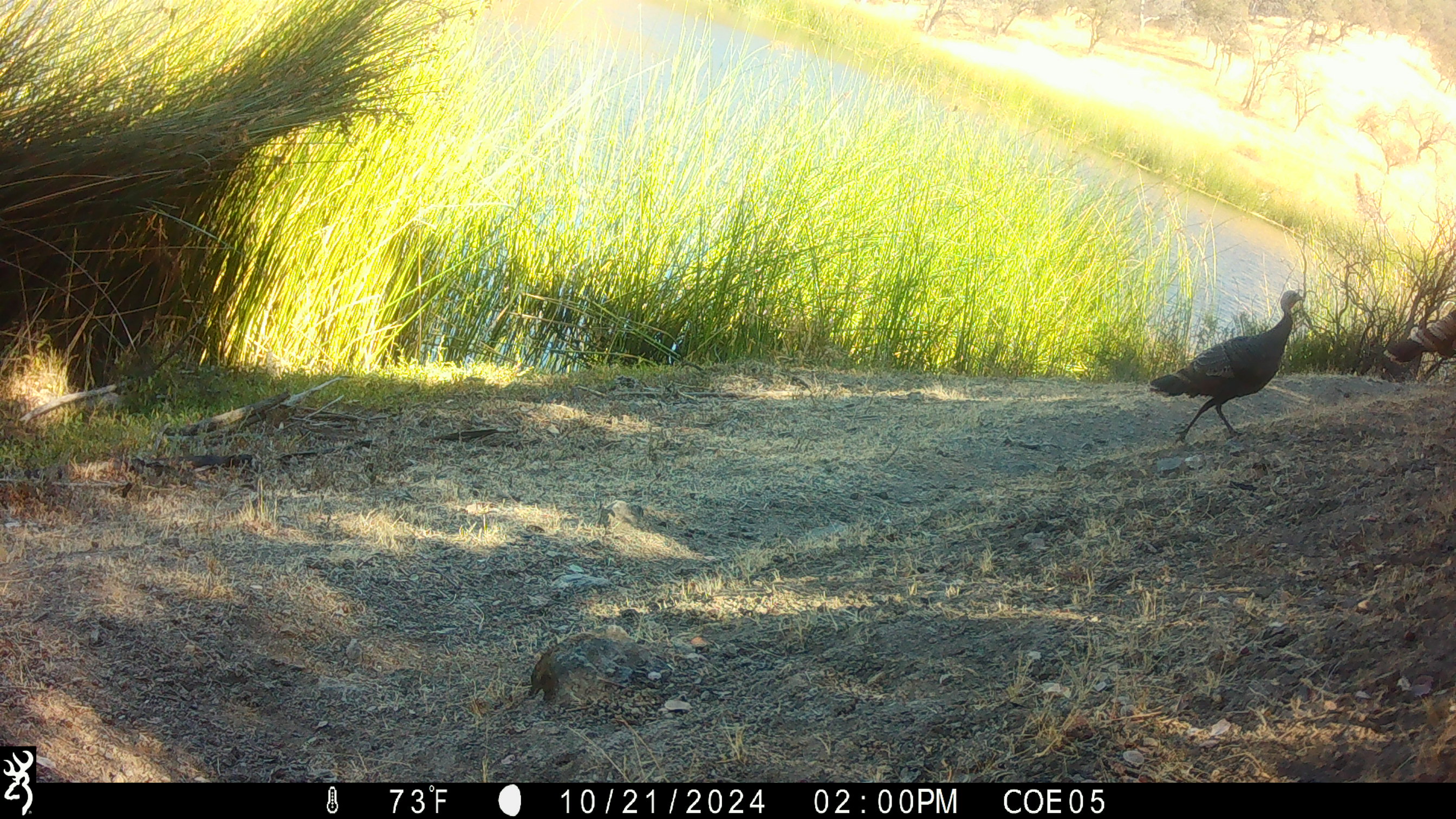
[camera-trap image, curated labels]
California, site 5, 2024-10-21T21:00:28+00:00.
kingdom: Animalia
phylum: Chordata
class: Aves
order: Galliformes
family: Phasianidae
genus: Meleagris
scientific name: Meleagris gallopavo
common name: turkey